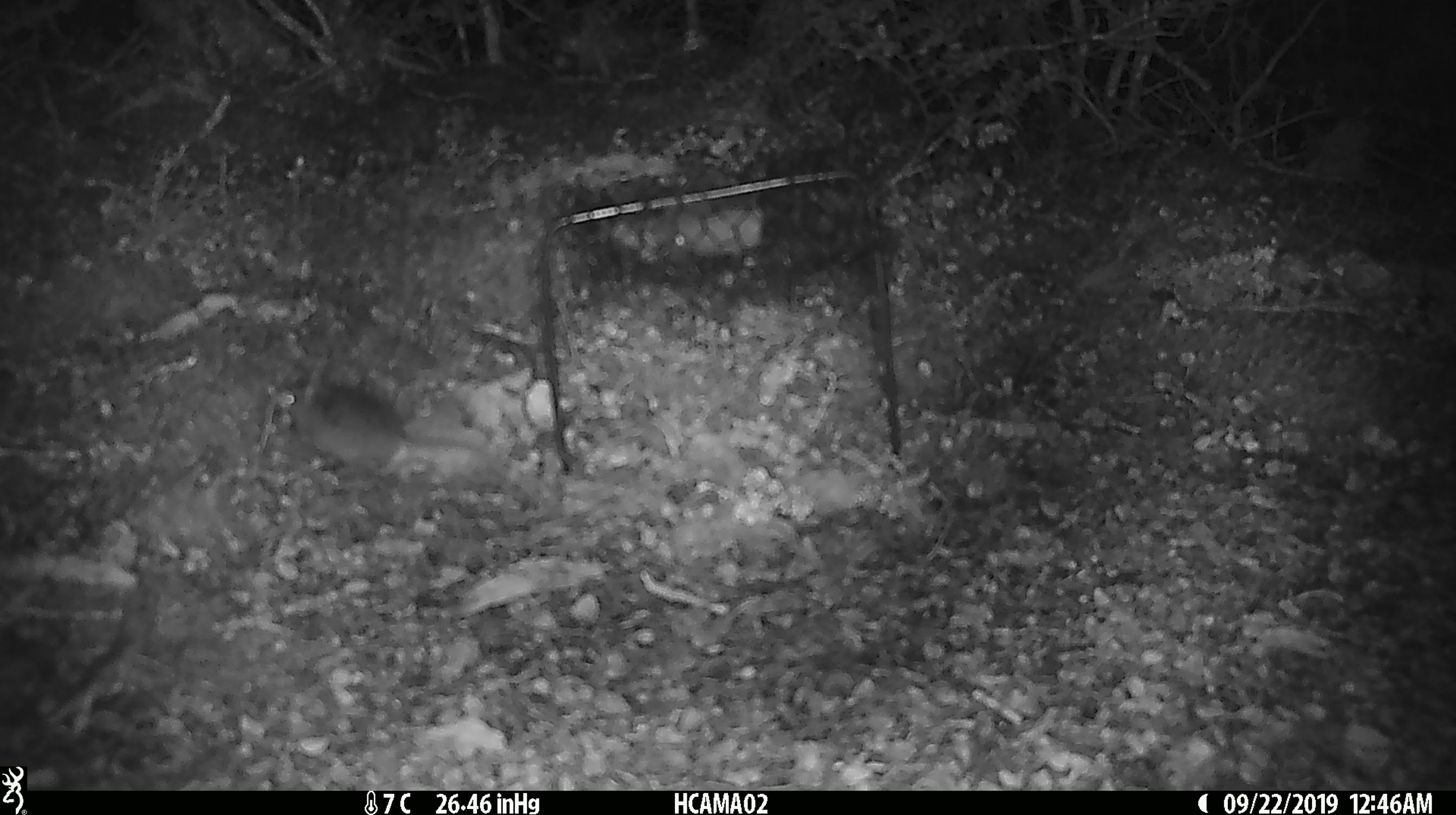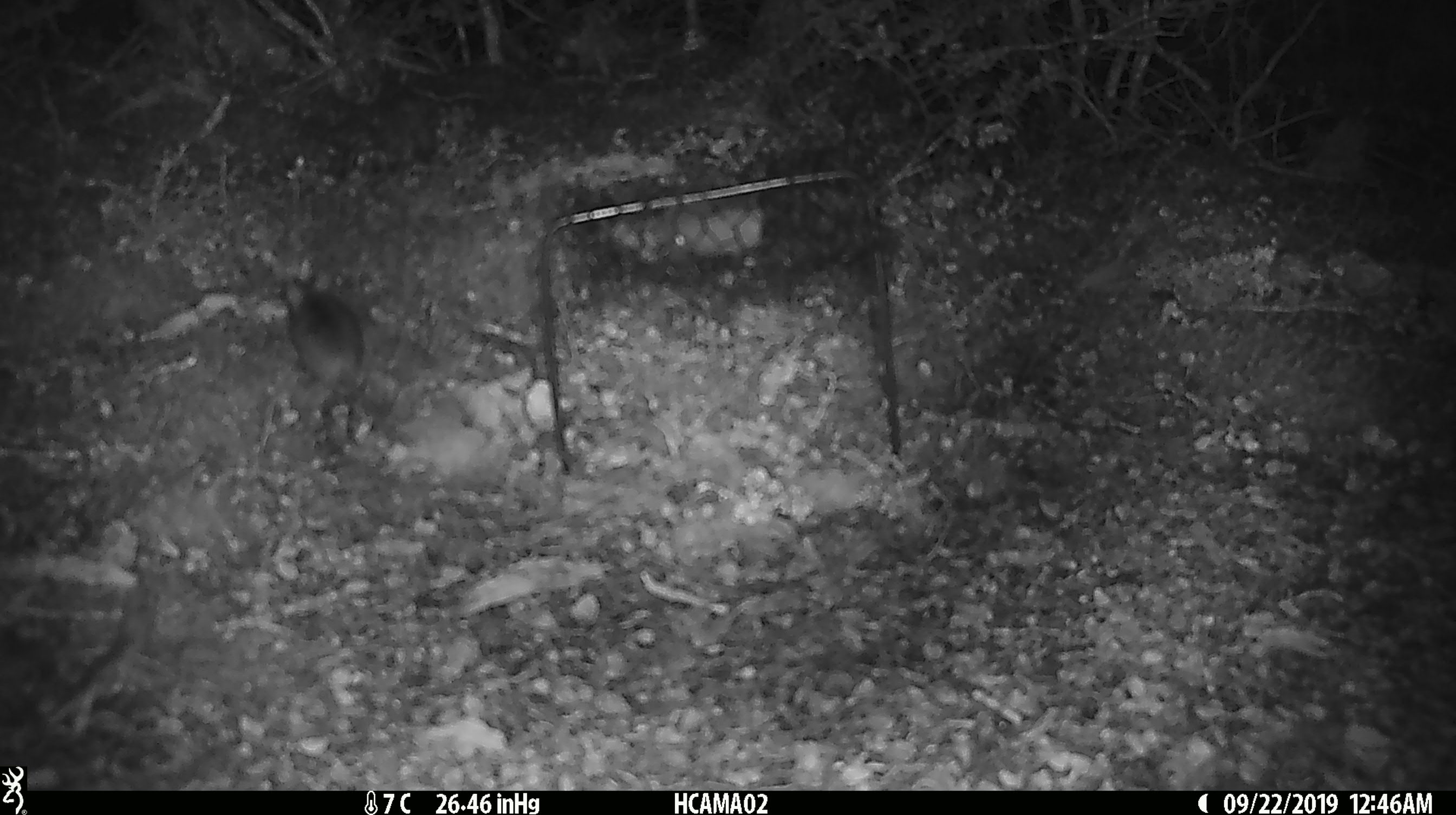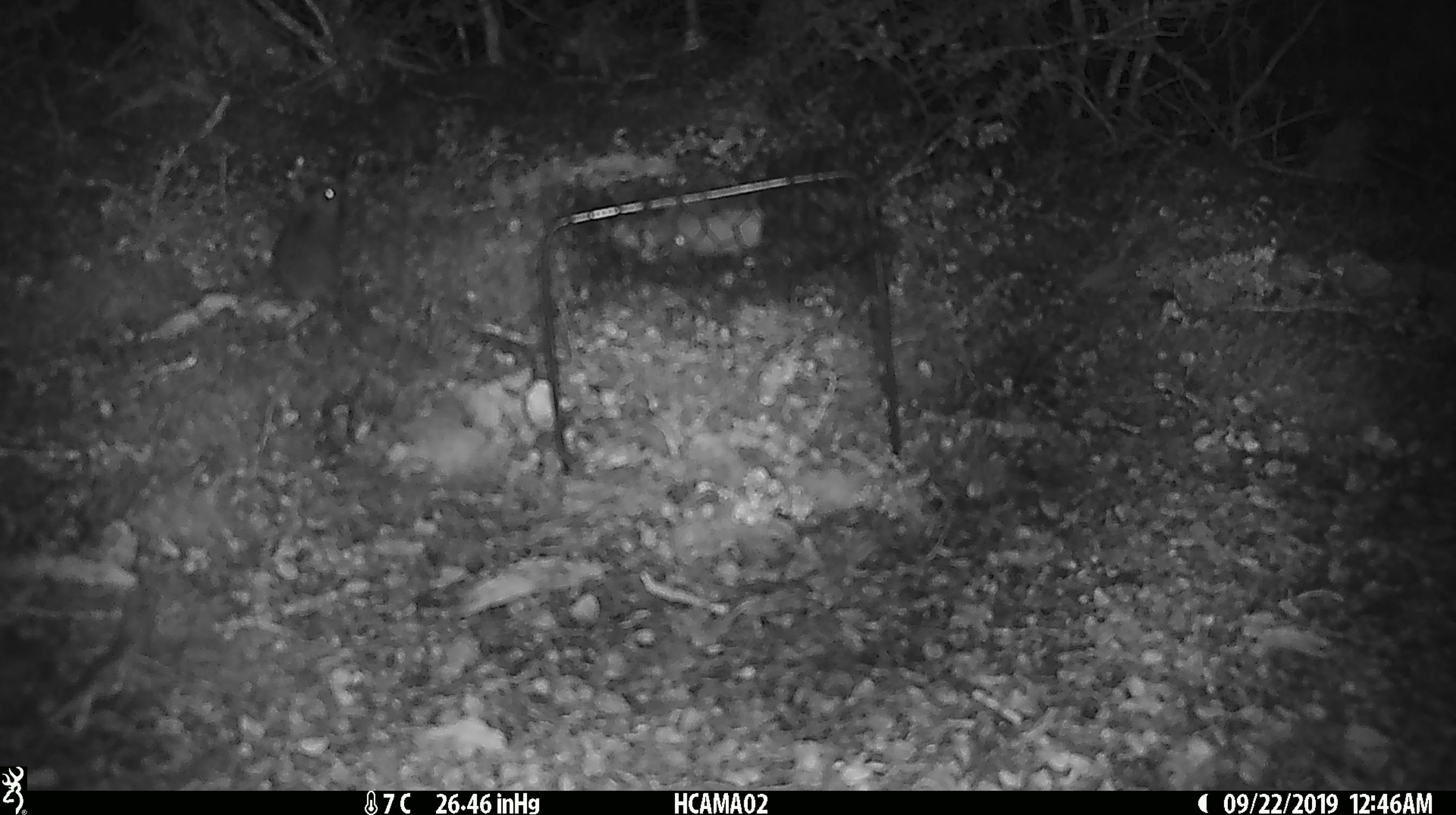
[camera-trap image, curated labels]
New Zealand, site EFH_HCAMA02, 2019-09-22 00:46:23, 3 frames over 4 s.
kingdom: Animalia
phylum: Chordata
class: Mammalia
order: Rodentia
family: Muridae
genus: Mus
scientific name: Mus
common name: mouse